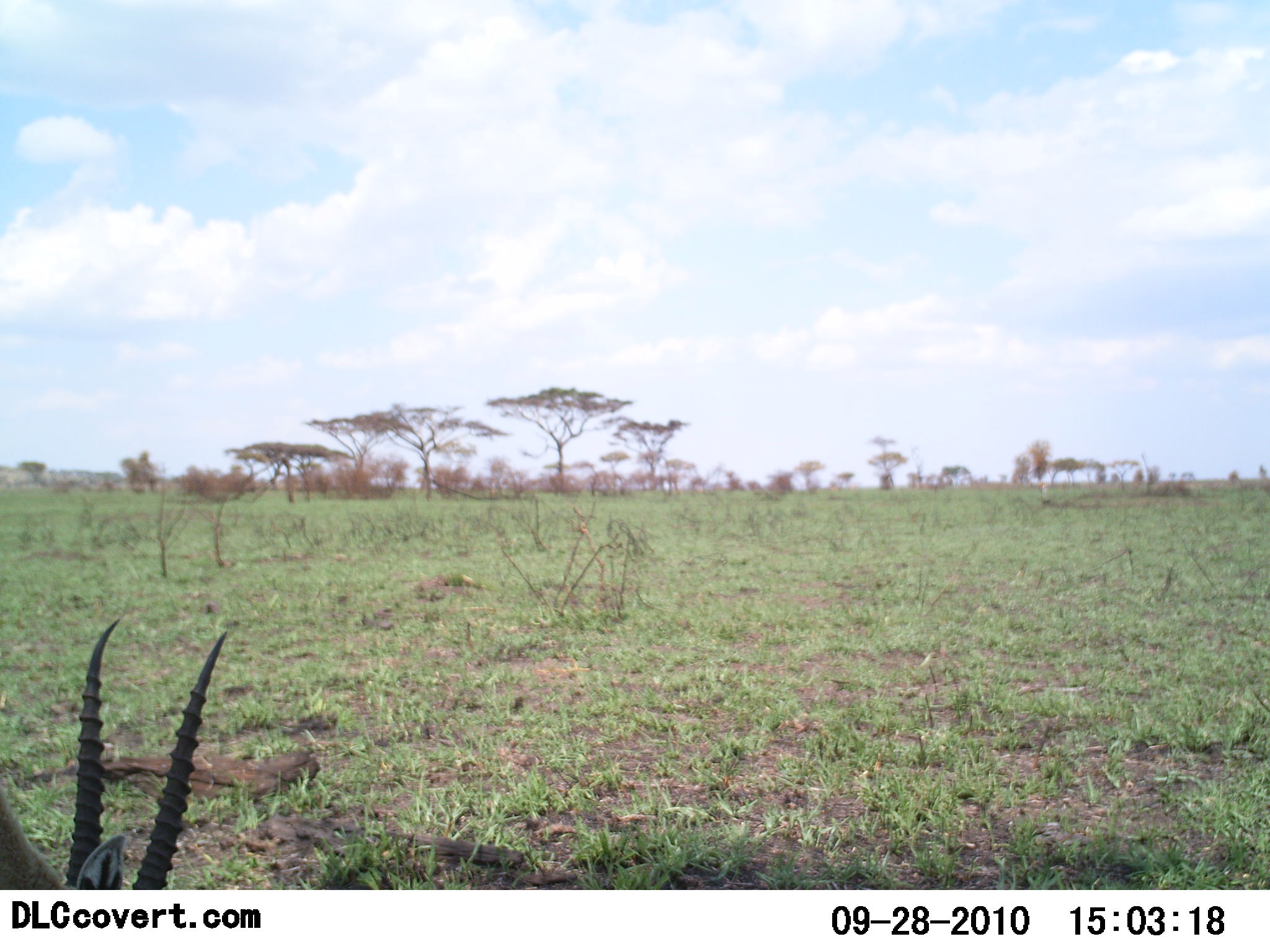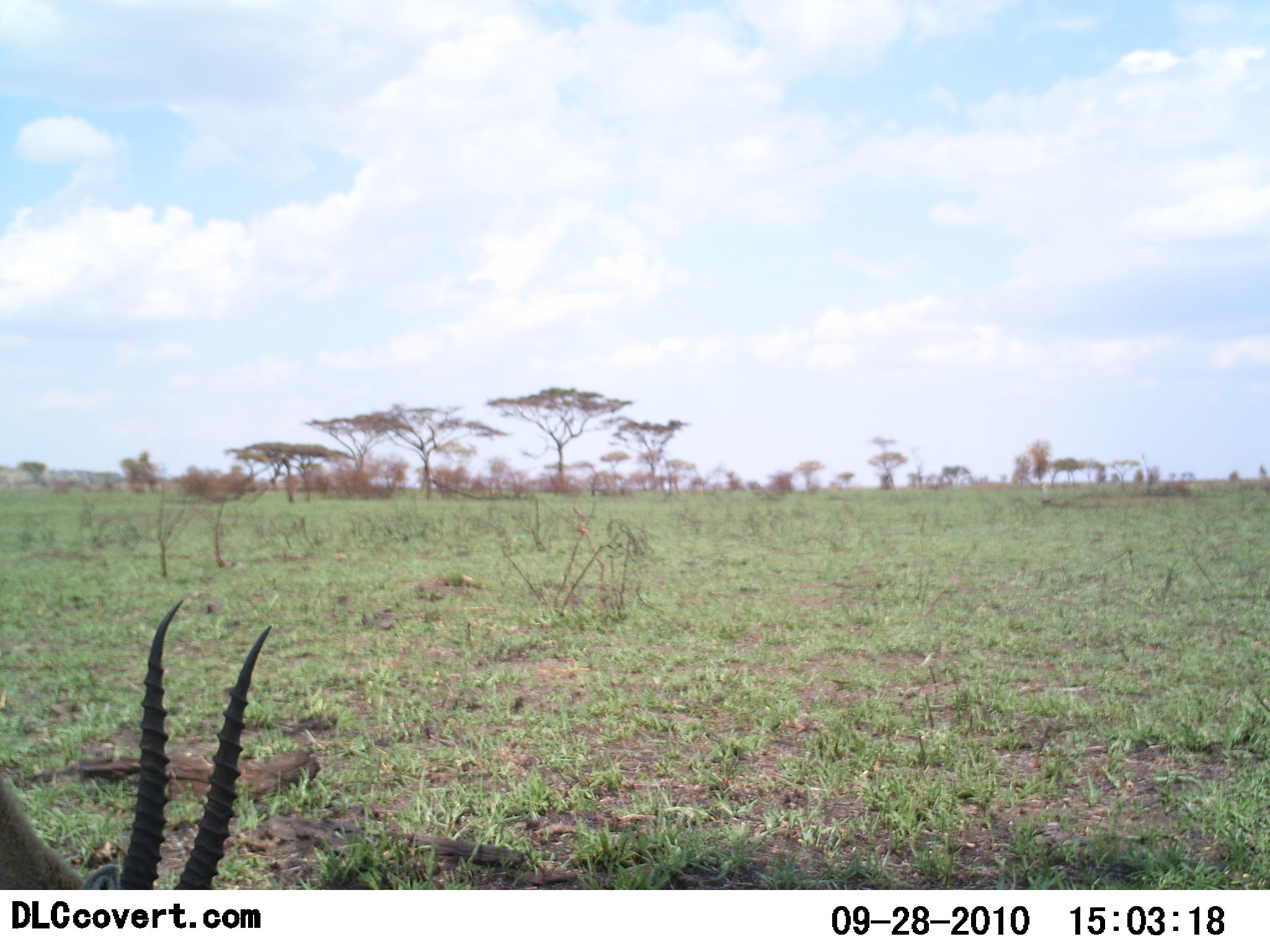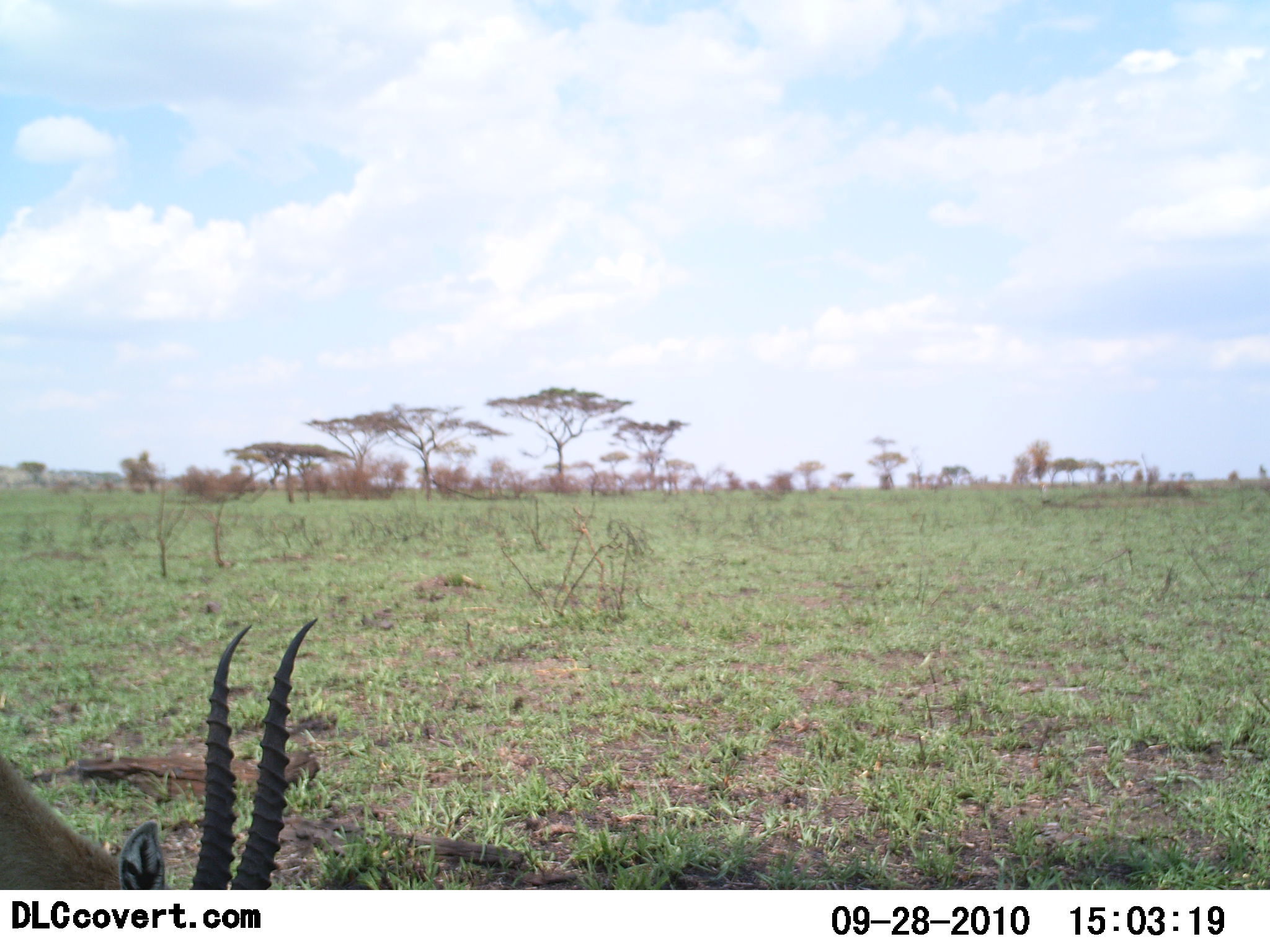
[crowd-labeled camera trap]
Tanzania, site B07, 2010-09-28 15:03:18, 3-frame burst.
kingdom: Animalia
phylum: Chordata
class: Mammalia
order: Artiodactyla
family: Bovidae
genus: Eudorcas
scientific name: Eudorcas thomsonii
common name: thomson's gazelle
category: gazellethomsons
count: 1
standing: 6%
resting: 0%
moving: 6%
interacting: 0%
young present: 0%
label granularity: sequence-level